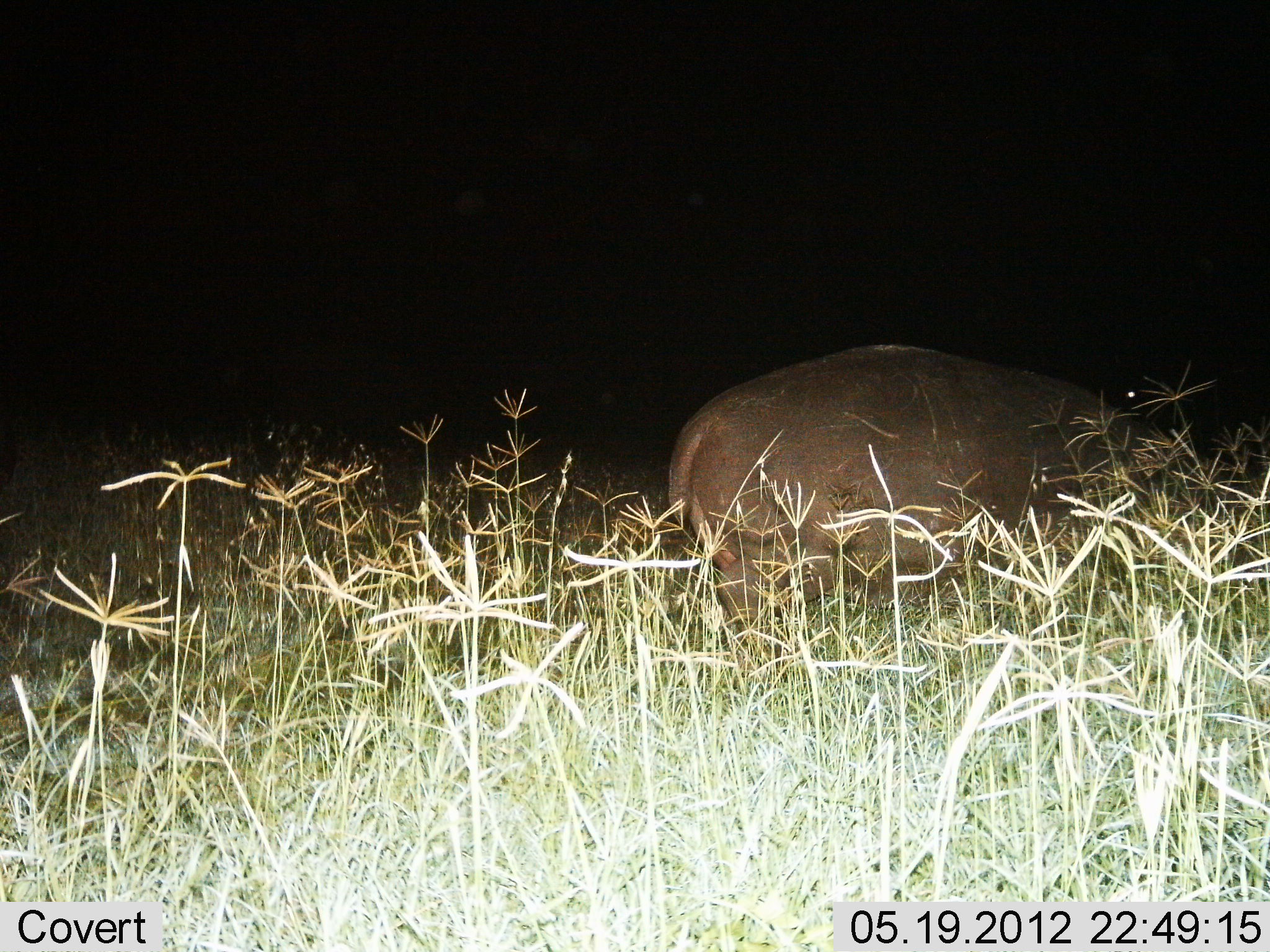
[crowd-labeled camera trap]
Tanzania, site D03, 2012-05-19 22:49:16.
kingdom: Animalia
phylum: Chordata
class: Mammalia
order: Artiodactyla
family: Hippopotamidae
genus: Hippopotamus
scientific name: Hippopotamus amphibius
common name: hippopotamus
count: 1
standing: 60%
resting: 0%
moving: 30%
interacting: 0%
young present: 0%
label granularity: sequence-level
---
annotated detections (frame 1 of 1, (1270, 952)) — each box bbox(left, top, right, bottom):
animal: bbox(668, 345, 1214, 714)